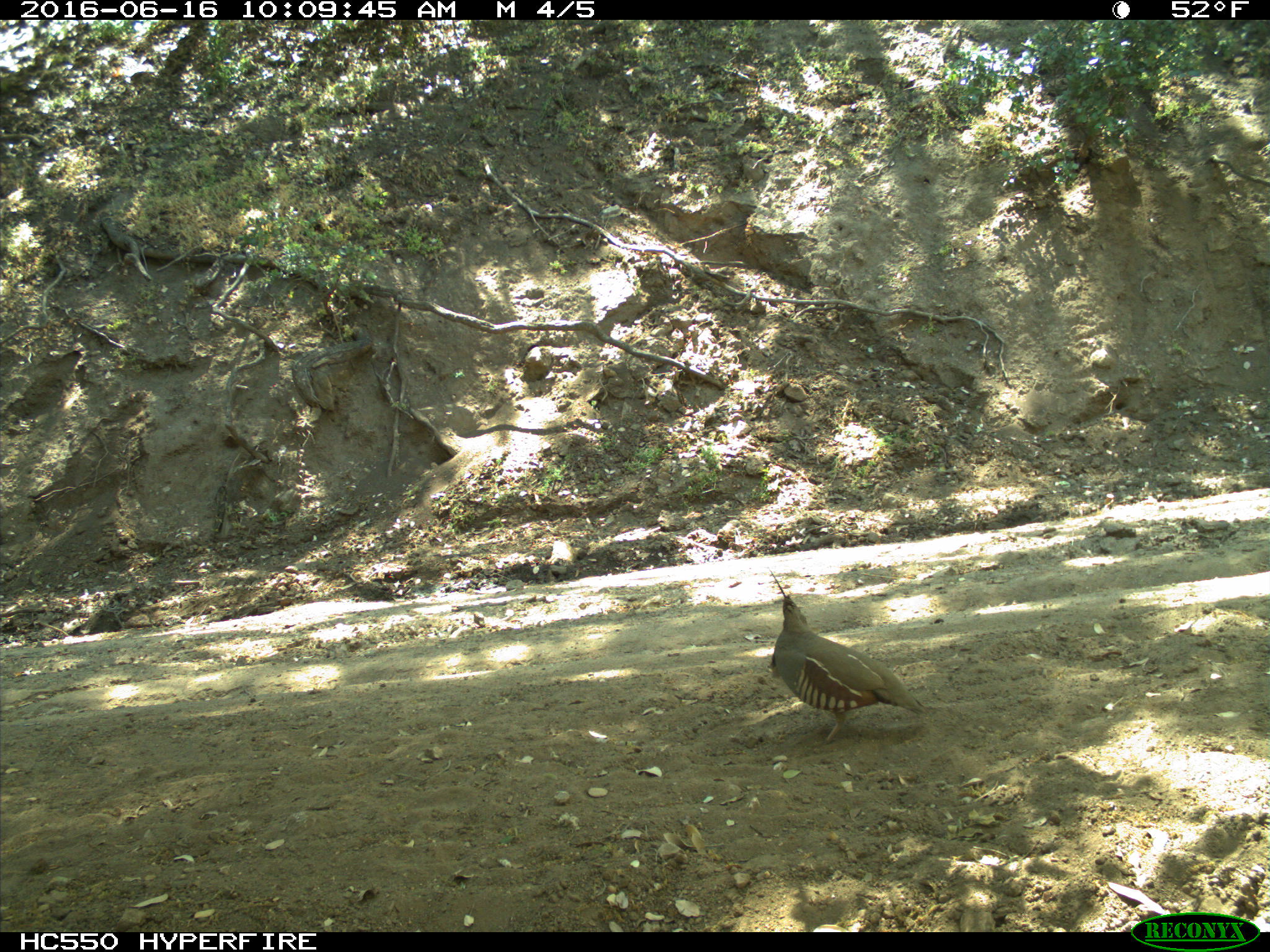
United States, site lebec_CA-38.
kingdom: Animalia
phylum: Chordata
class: Aves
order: Galliformes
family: Odontophoridae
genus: Callipepla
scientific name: Callipepla californica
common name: california quail